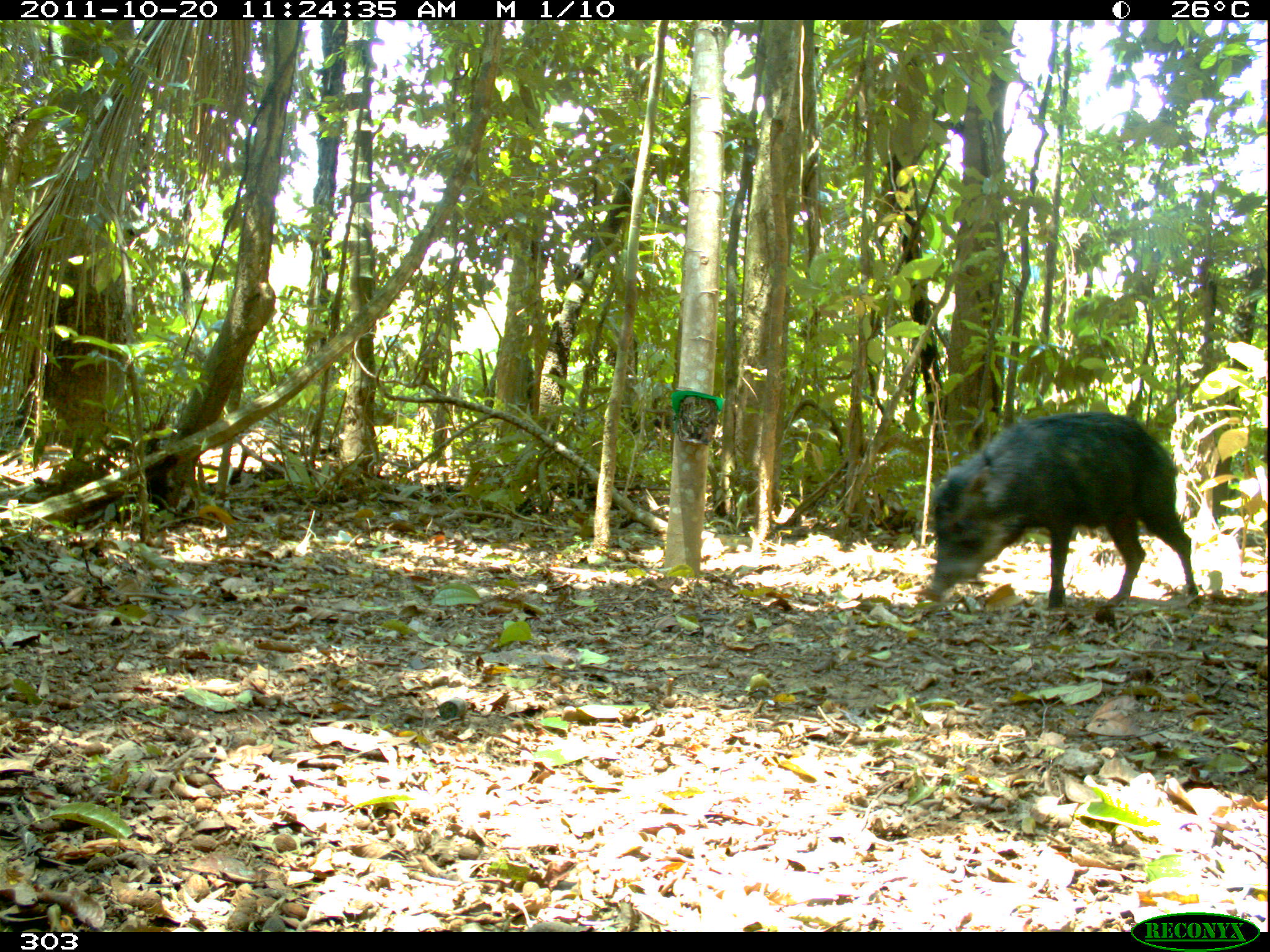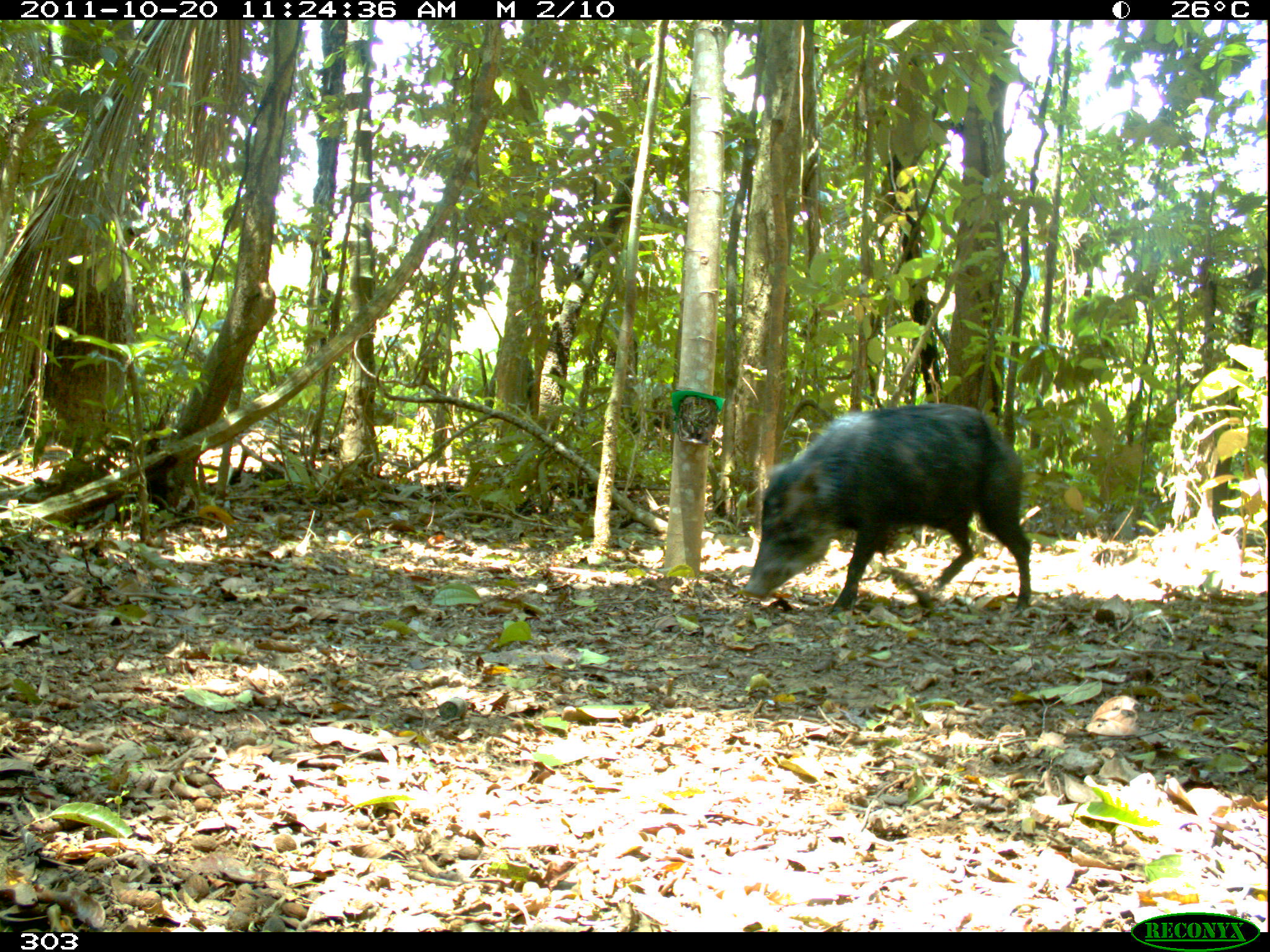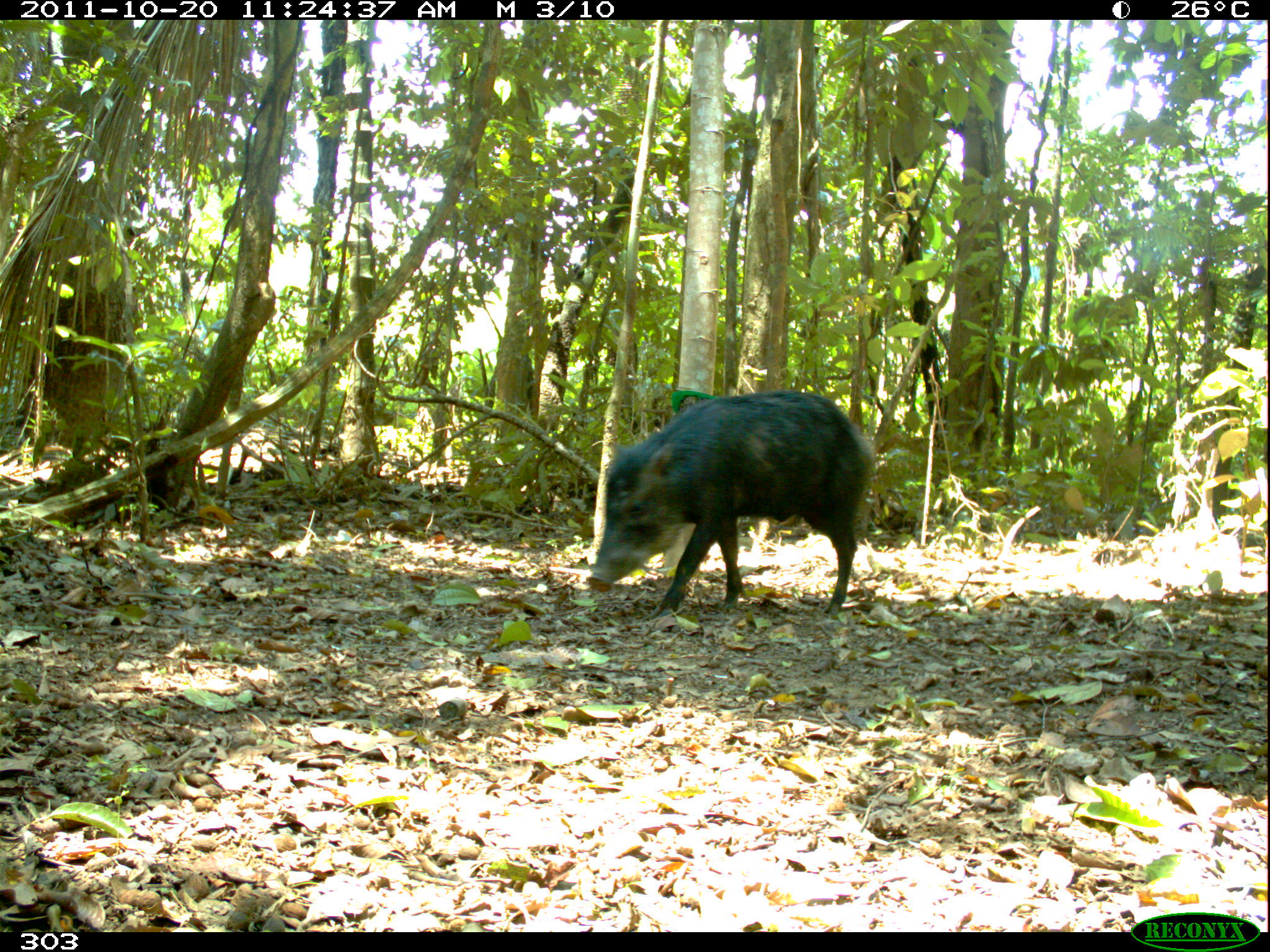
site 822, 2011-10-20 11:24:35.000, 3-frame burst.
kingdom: Animalia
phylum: Chordata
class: Mammalia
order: Artiodactyla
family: Tayassuidae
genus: Tayassu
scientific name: Tayassu pecari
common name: white-lipped peccary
Tayassu pecari (white-lipped peccary).